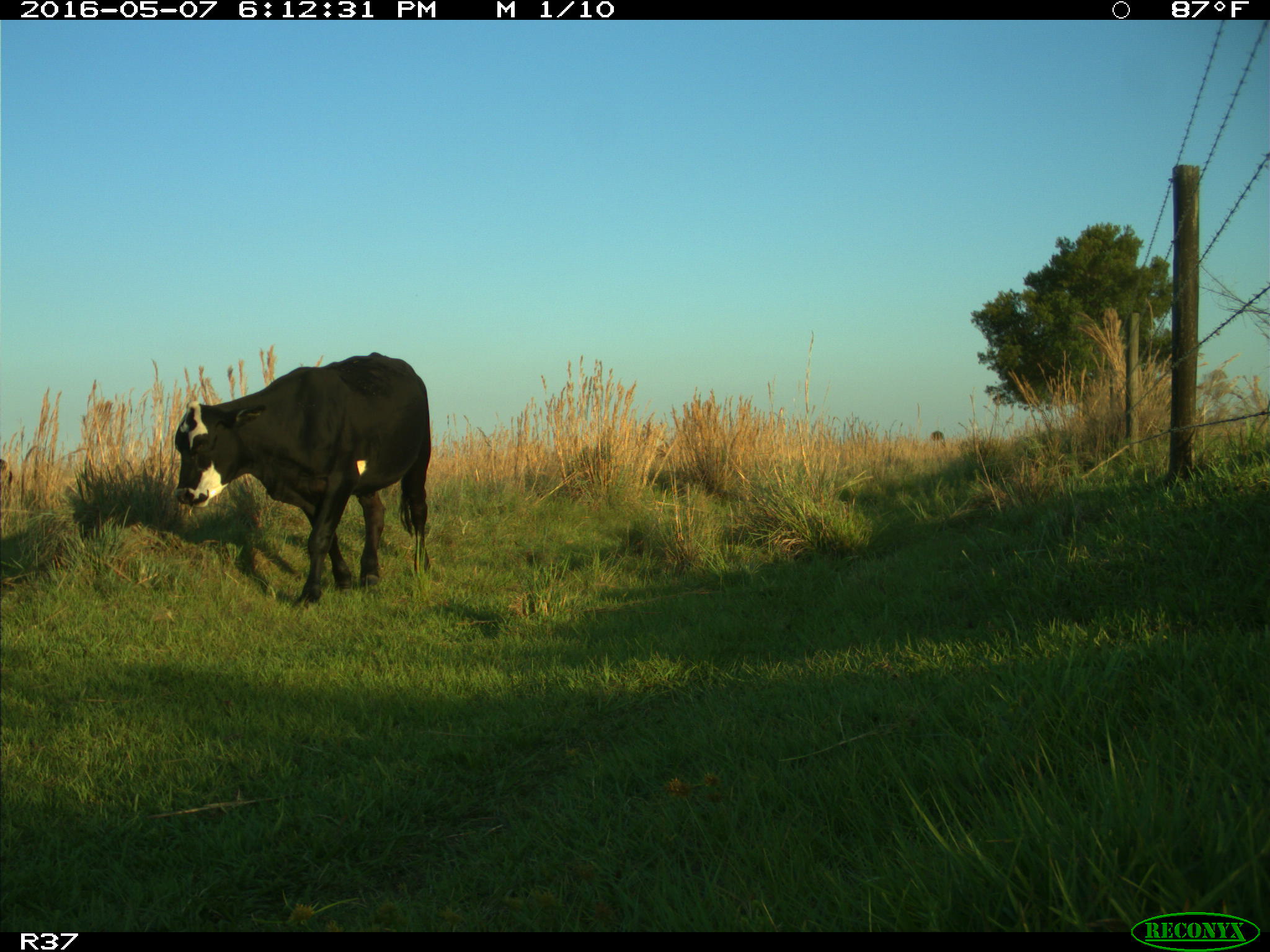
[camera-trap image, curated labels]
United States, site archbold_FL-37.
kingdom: Animalia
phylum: Chordata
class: Mammalia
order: Artiodactyla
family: Bovidae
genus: Bos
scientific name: Bos taurus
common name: domestic cow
Bos taurus (domestic cow).